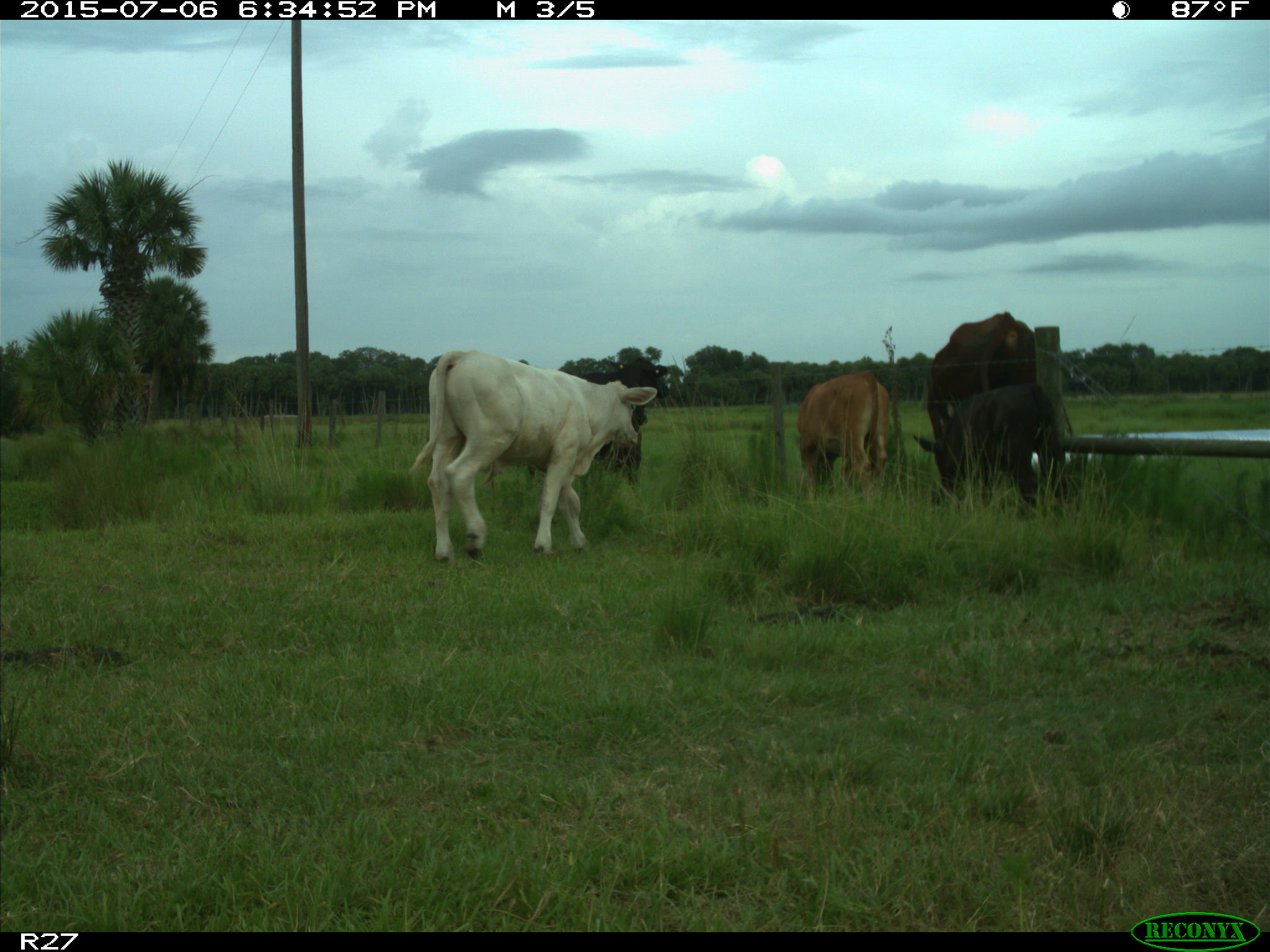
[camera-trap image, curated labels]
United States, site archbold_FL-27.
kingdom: Animalia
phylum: Chordata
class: Mammalia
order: Artiodactyla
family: Bovidae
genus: Bos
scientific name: Bos taurus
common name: domestic cow